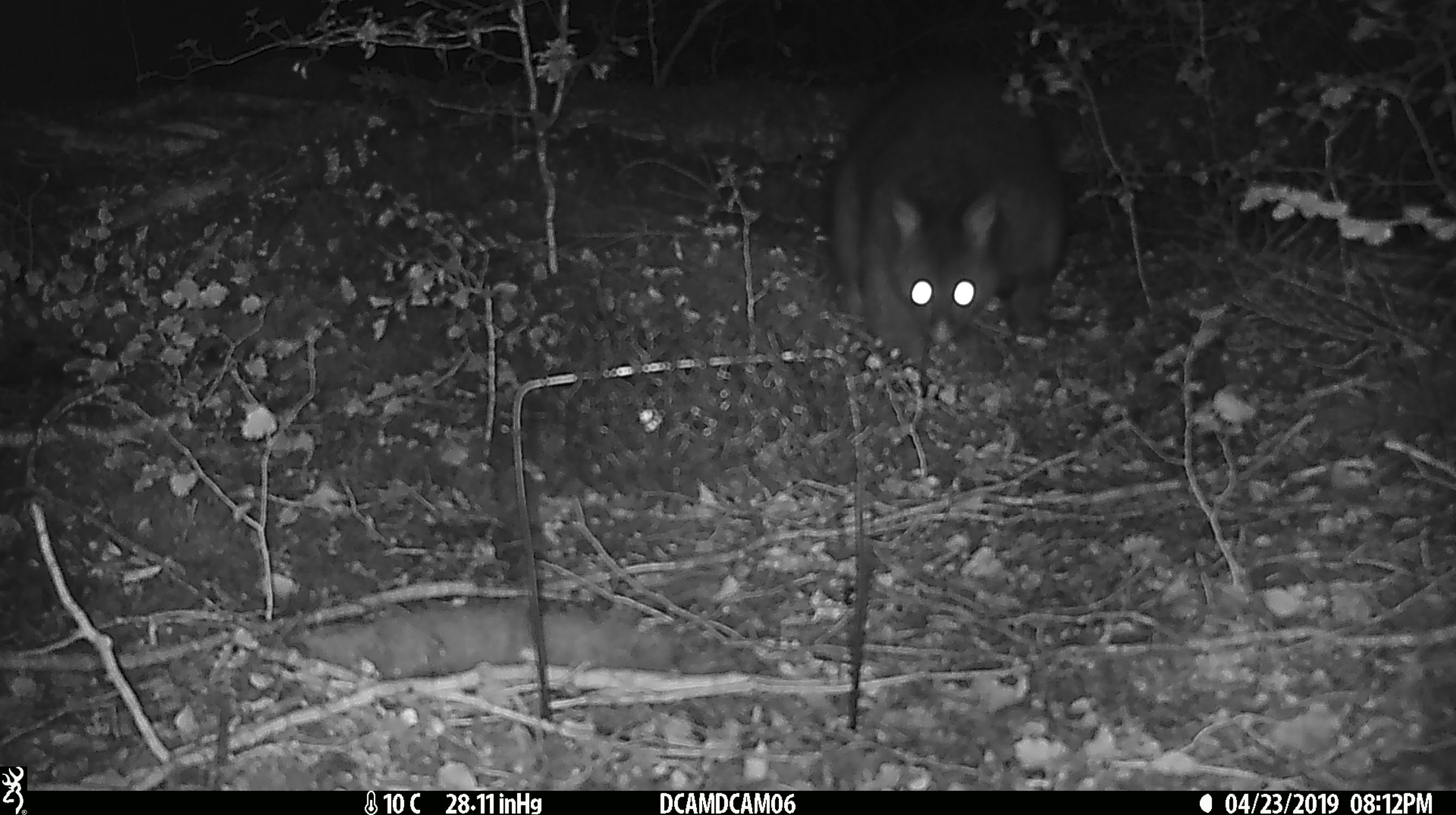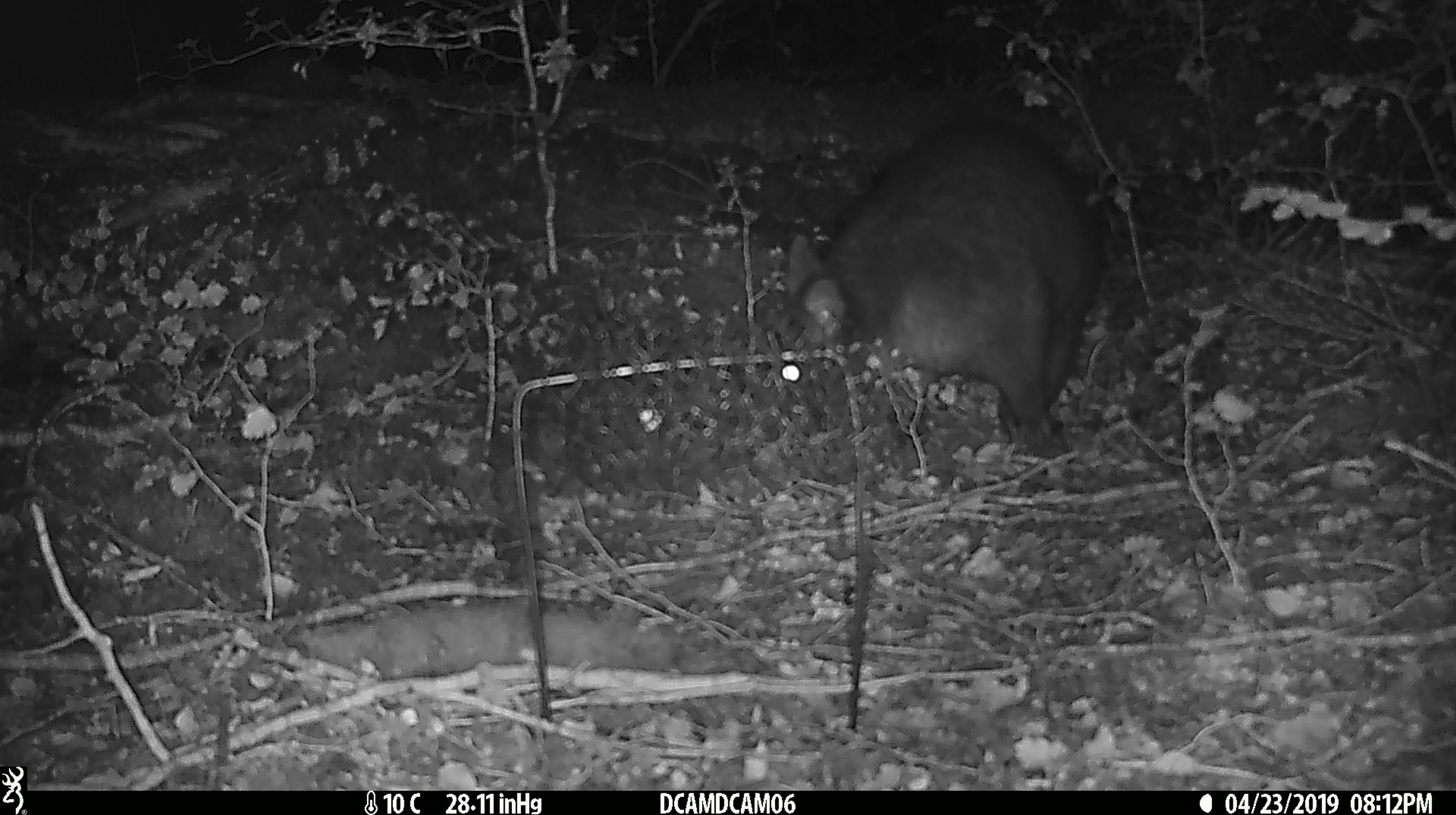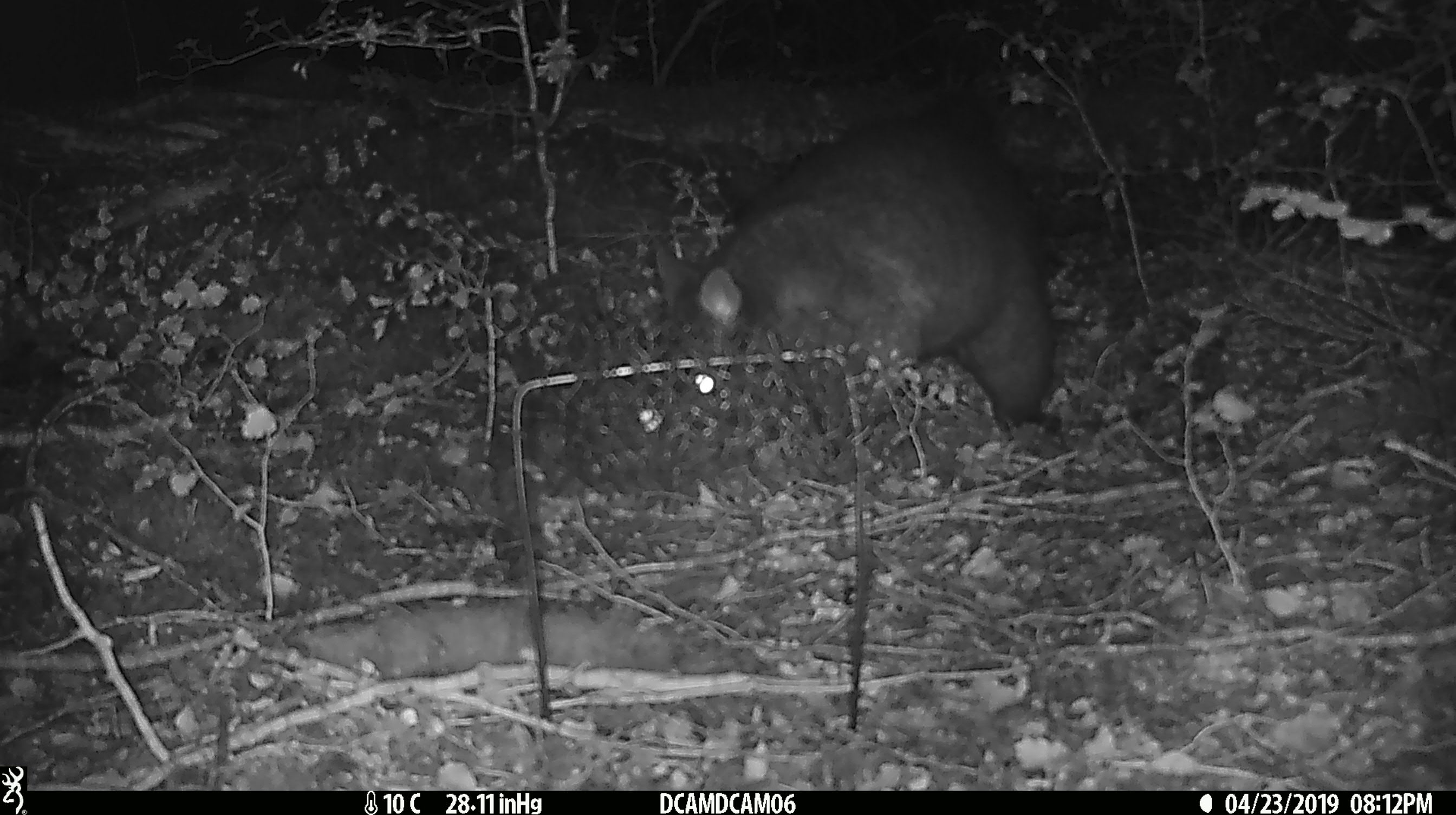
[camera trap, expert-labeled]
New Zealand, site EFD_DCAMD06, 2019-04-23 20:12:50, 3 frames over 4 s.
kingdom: Animalia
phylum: Chordata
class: Mammalia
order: Diprotodontia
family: Phalangeridae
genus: Trichosurus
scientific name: Trichosurus vulpecula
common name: common brushtail possum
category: possum